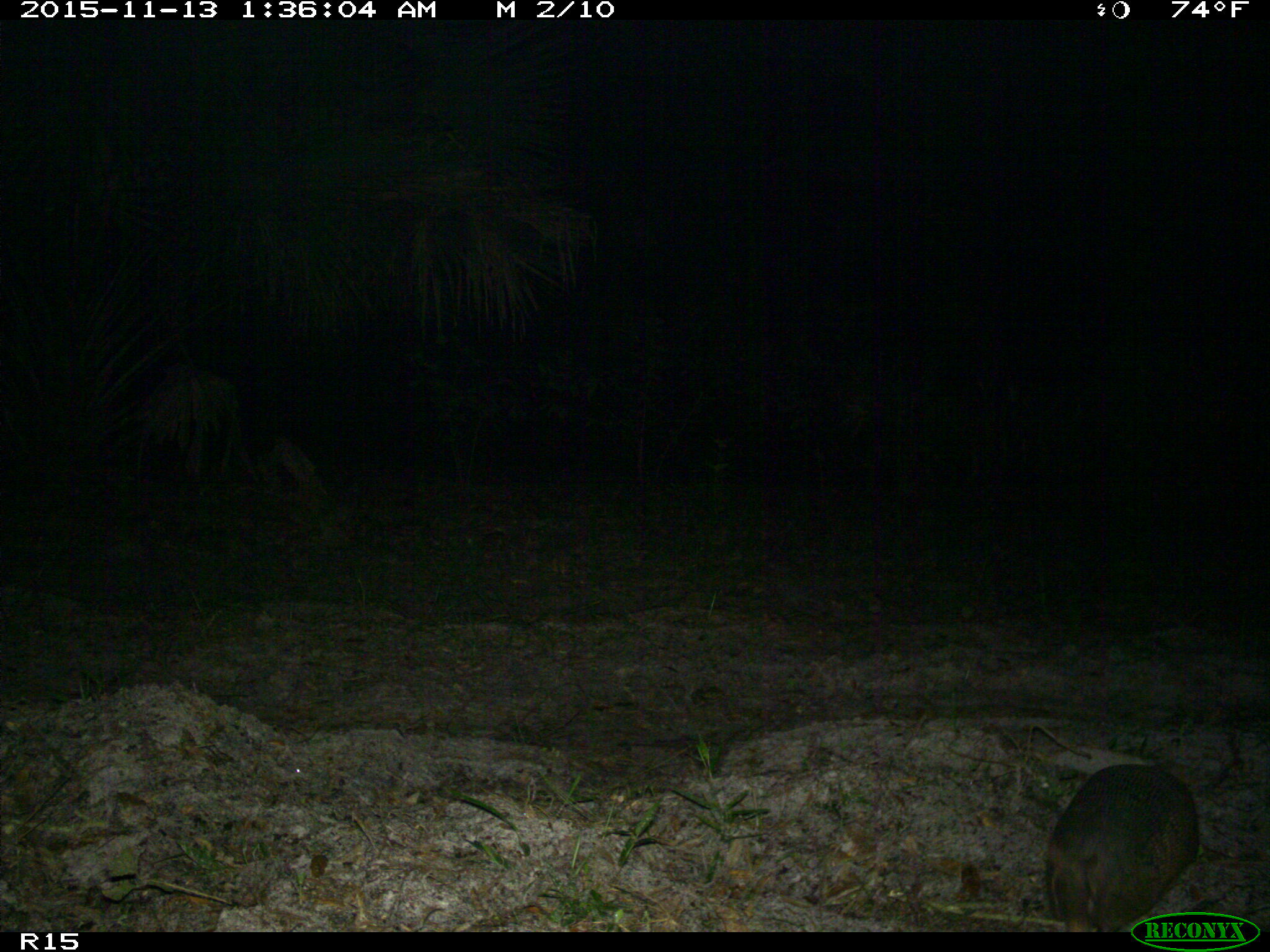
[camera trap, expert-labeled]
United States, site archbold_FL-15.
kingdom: Animalia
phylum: Chordata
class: Mammalia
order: Cingulata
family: Dasypodidae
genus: Dasypus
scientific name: Dasypus novemcinctus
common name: nine-banded armadillo